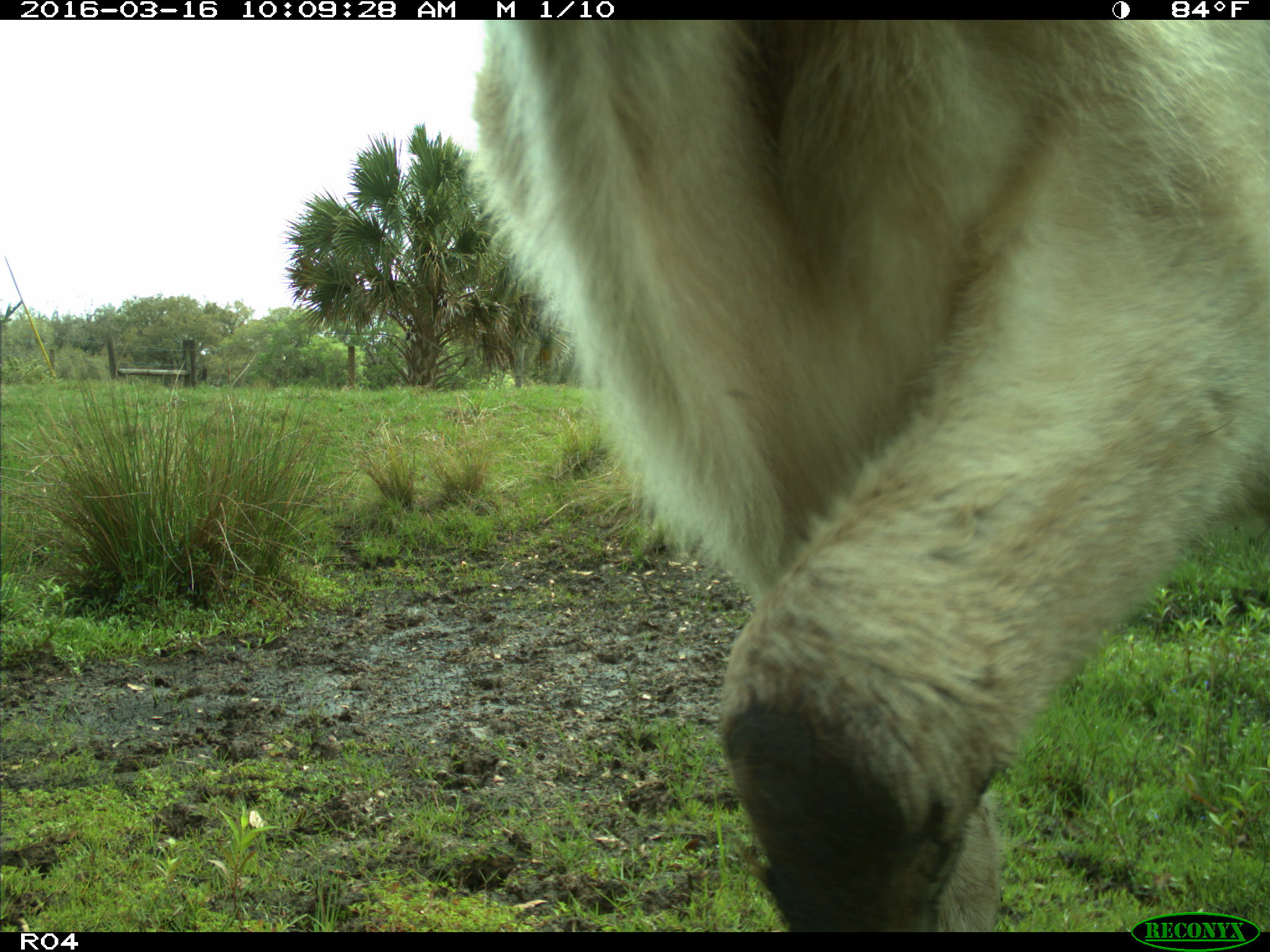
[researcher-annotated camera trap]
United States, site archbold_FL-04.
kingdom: Animalia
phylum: Chordata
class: Mammalia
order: Artiodactyla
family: Bovidae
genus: Bos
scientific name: Bos taurus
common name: domestic cow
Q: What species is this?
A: Bos taurus (domestic cow).